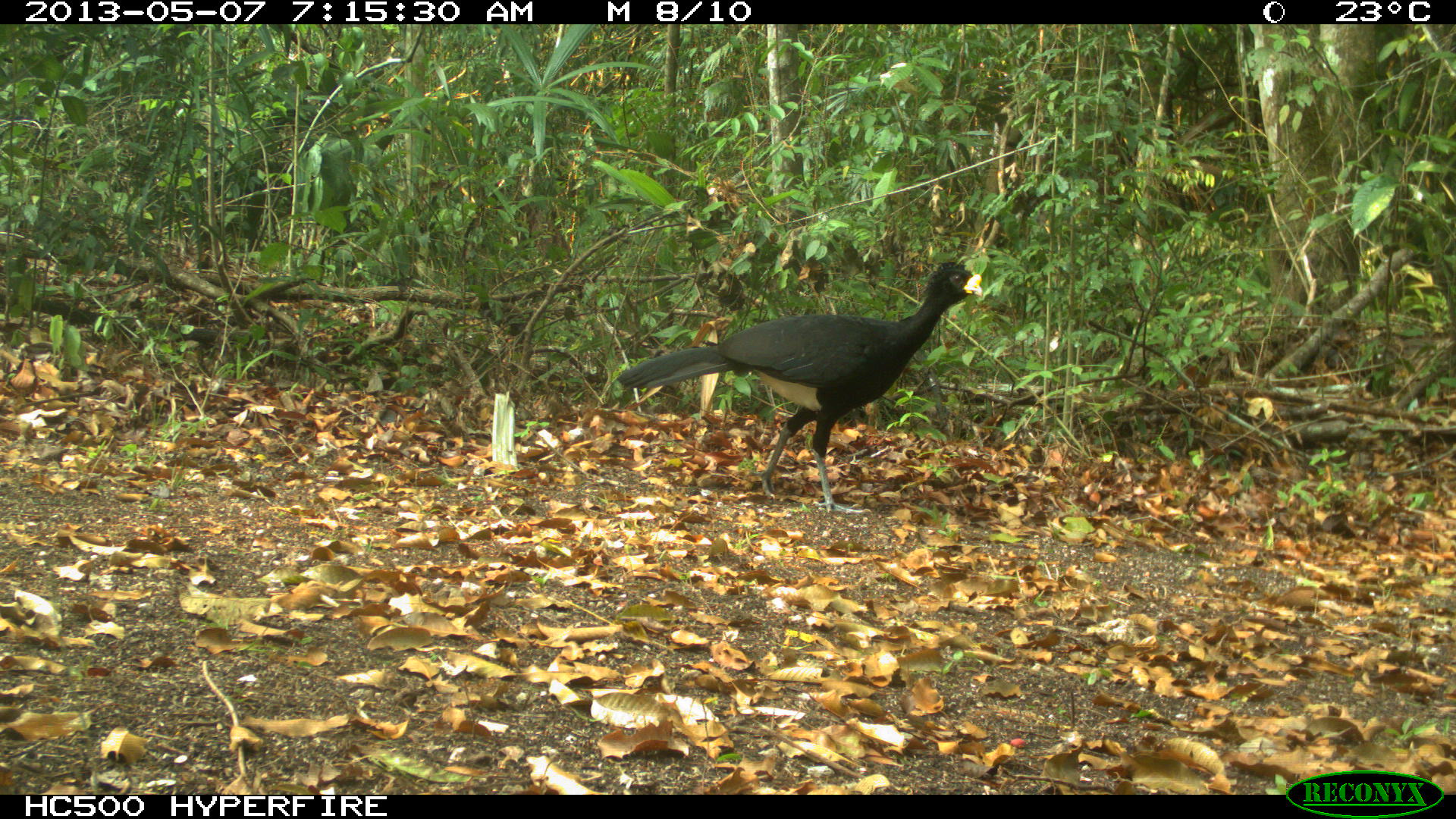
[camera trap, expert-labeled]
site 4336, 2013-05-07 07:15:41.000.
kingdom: Animalia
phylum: Chordata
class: Aves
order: Galliformes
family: Cracidae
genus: Crax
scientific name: Crax rubra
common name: great curassow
Crax rubra (great curassow), count 1, sex male.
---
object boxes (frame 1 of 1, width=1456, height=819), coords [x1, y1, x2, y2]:
crax rubra: [615, 260, 983, 513]